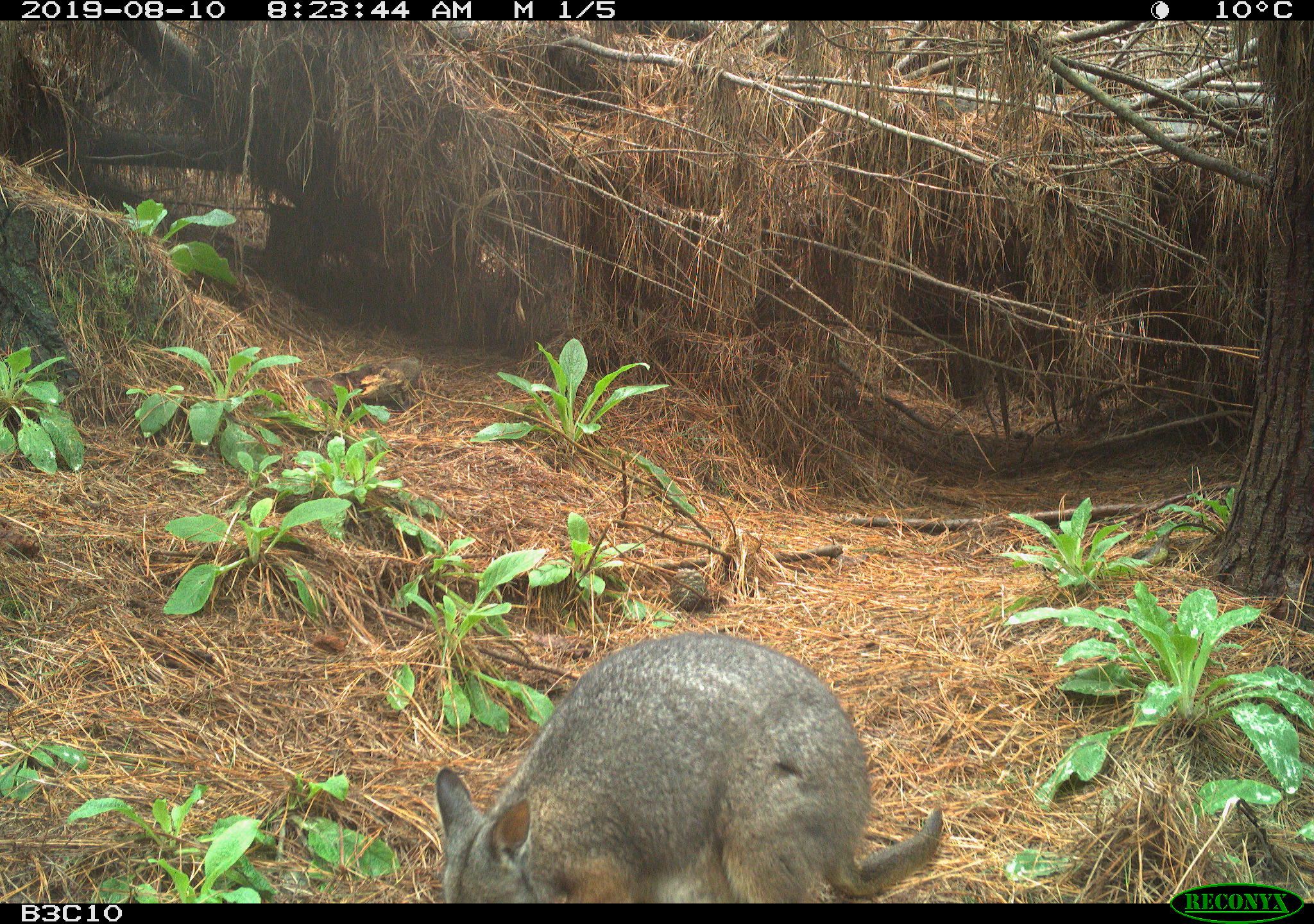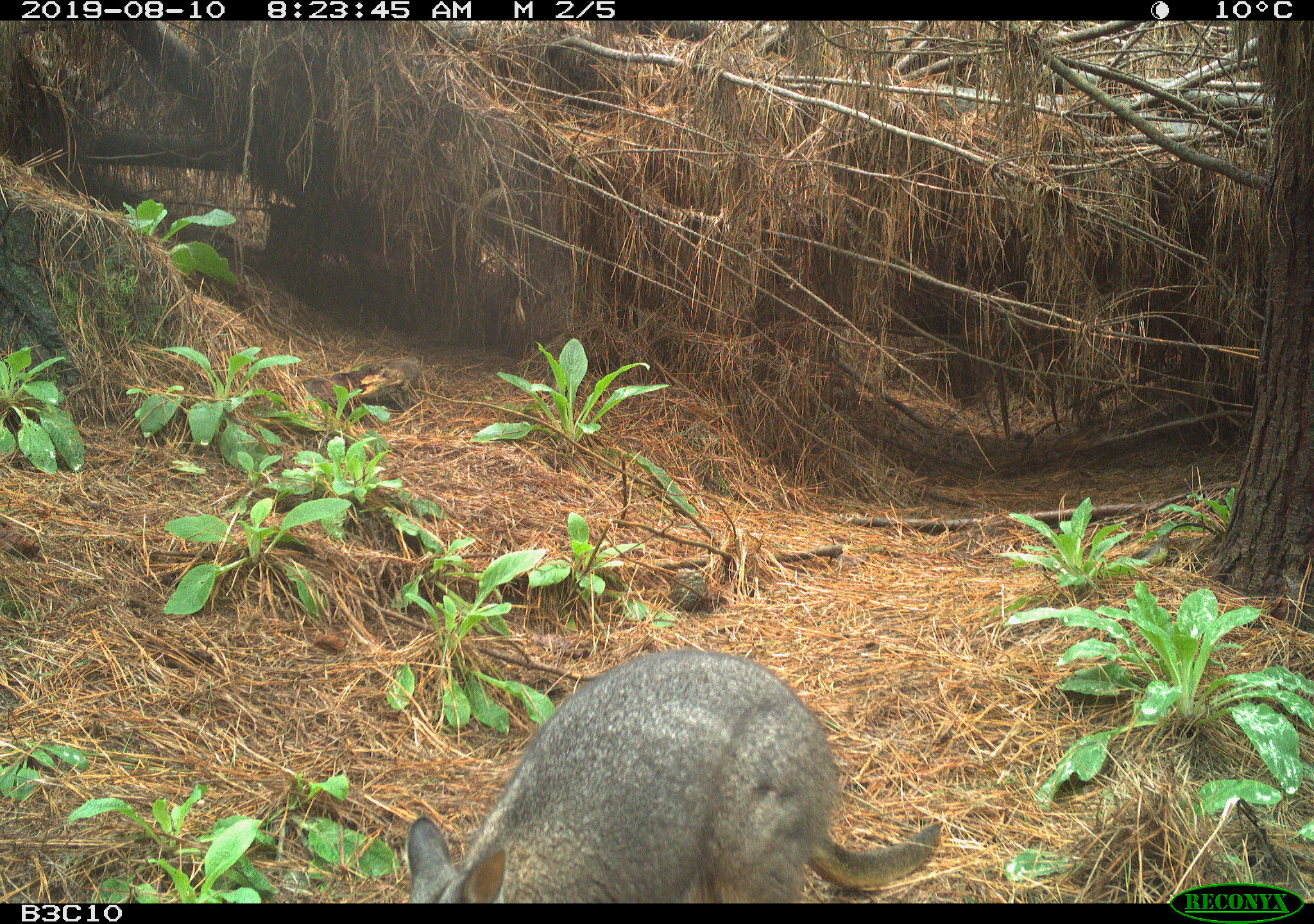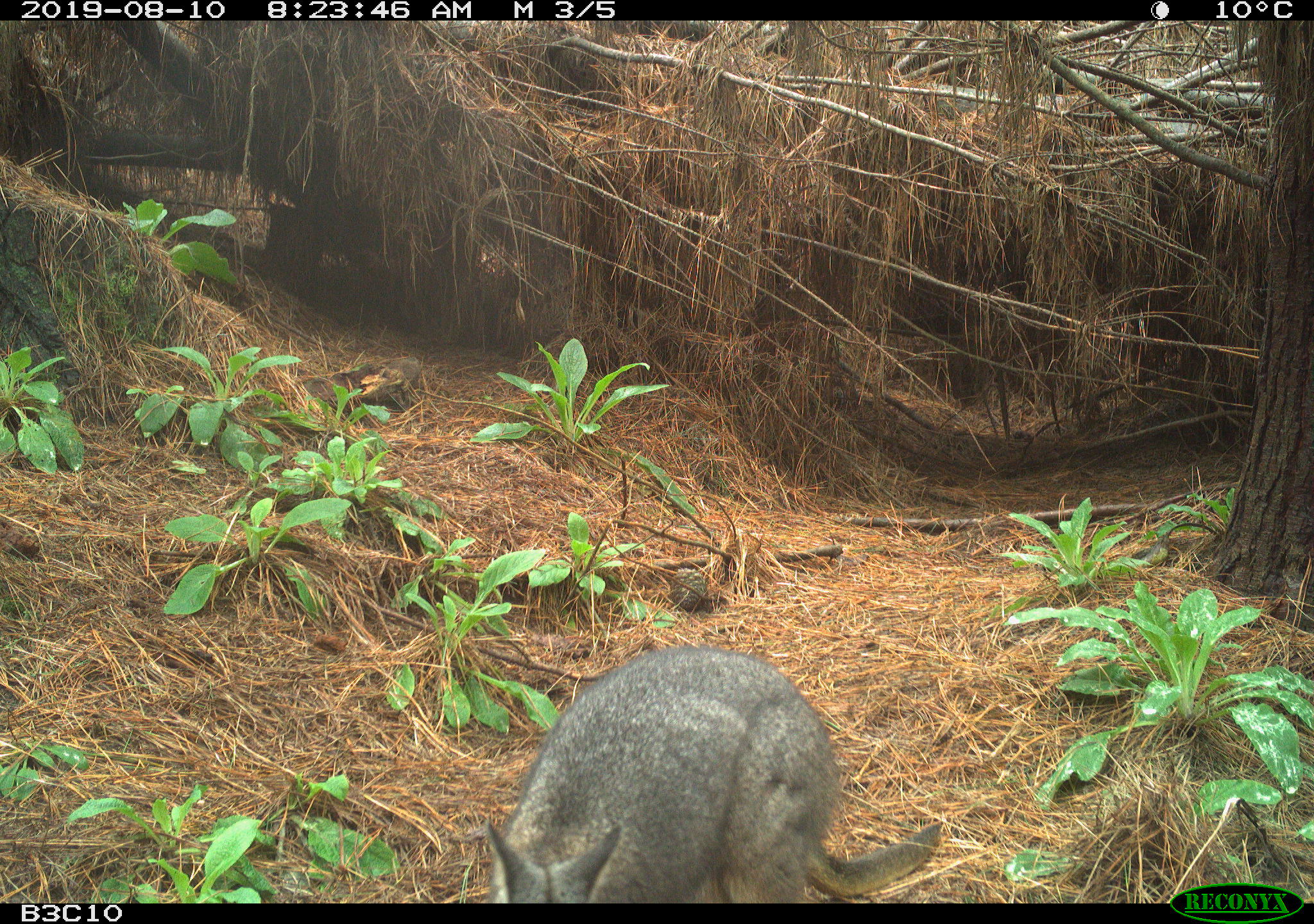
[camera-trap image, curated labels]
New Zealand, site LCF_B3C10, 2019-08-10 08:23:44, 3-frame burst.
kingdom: Animalia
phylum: Chordata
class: Mammalia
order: Diprotodontia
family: Macropodidae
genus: Notamacropus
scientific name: Notamacropus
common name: wallaby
Wallaby (Notamacropus).